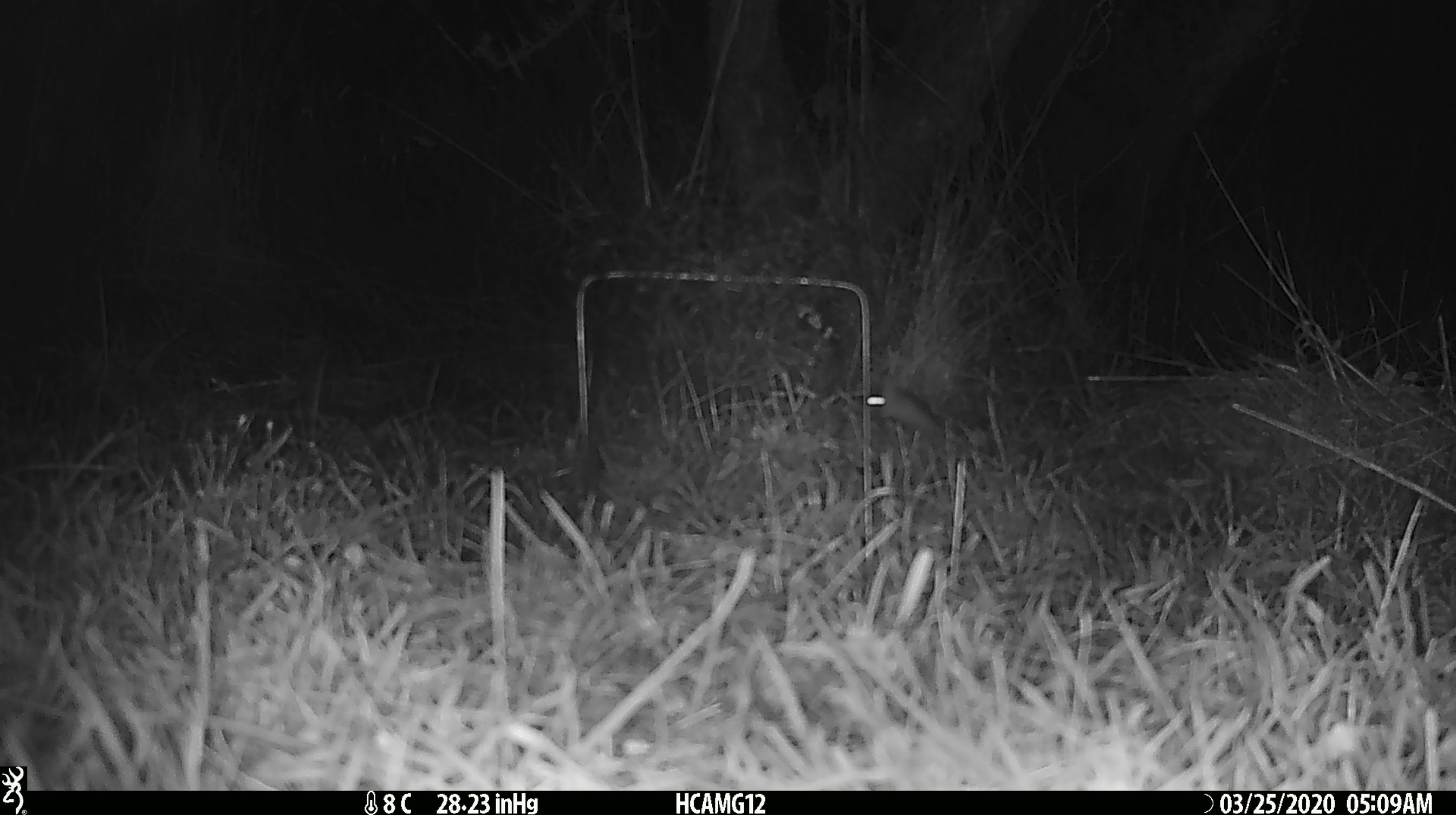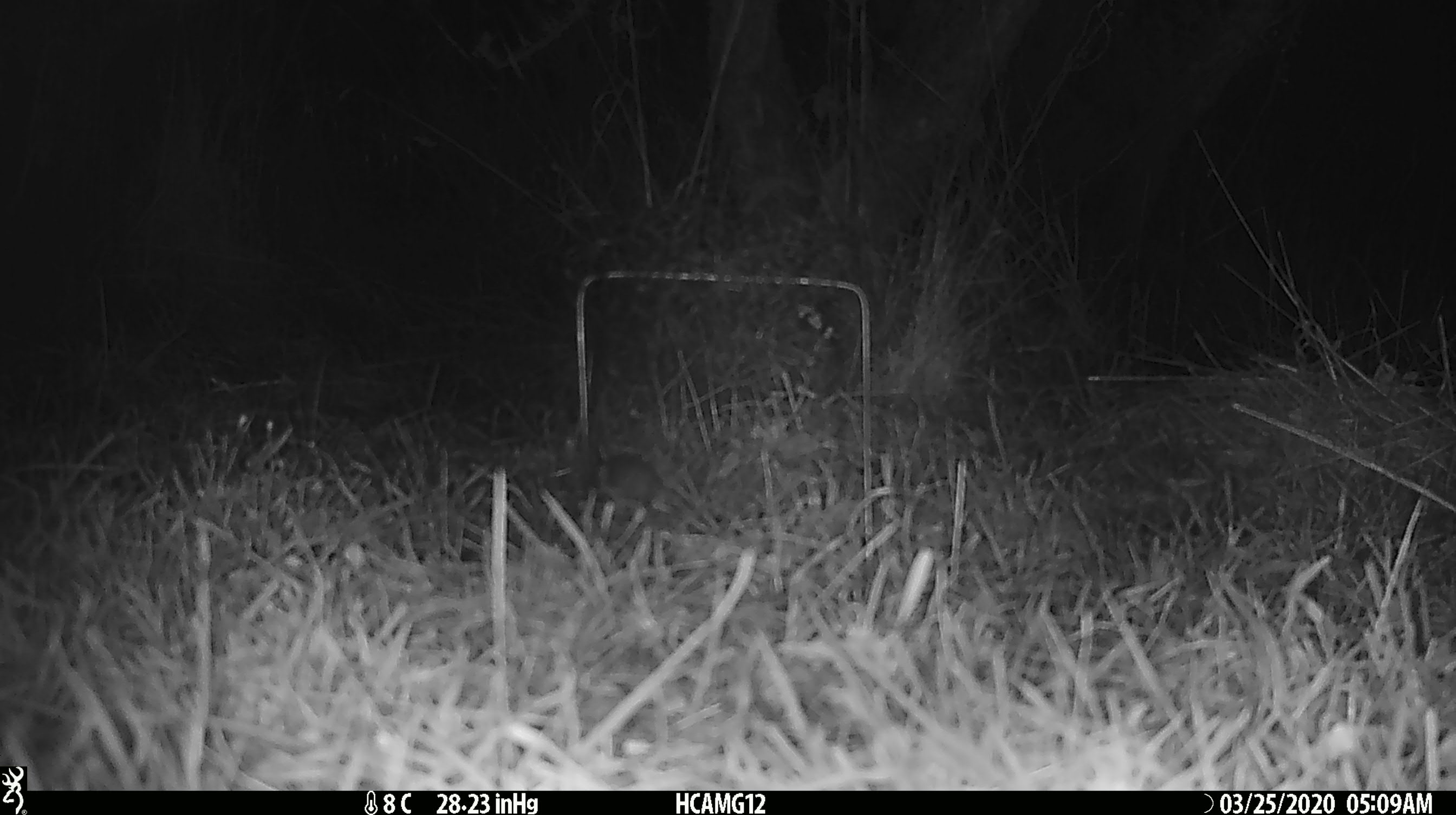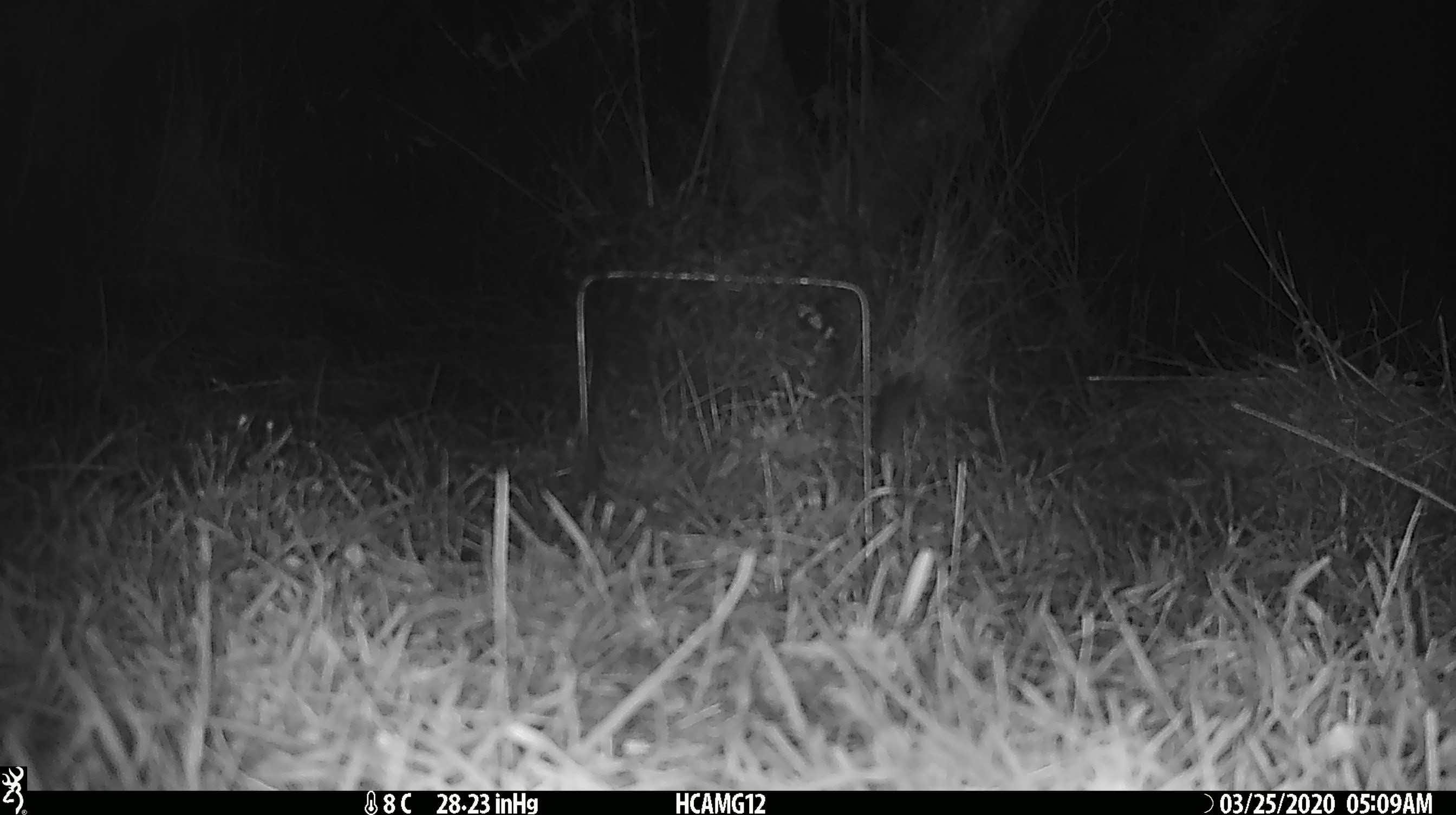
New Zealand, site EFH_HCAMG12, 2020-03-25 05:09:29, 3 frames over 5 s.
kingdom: Animalia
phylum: Chordata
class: Mammalia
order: Rodentia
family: Muridae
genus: Mus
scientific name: Mus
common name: mouse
Mouse (Mus).